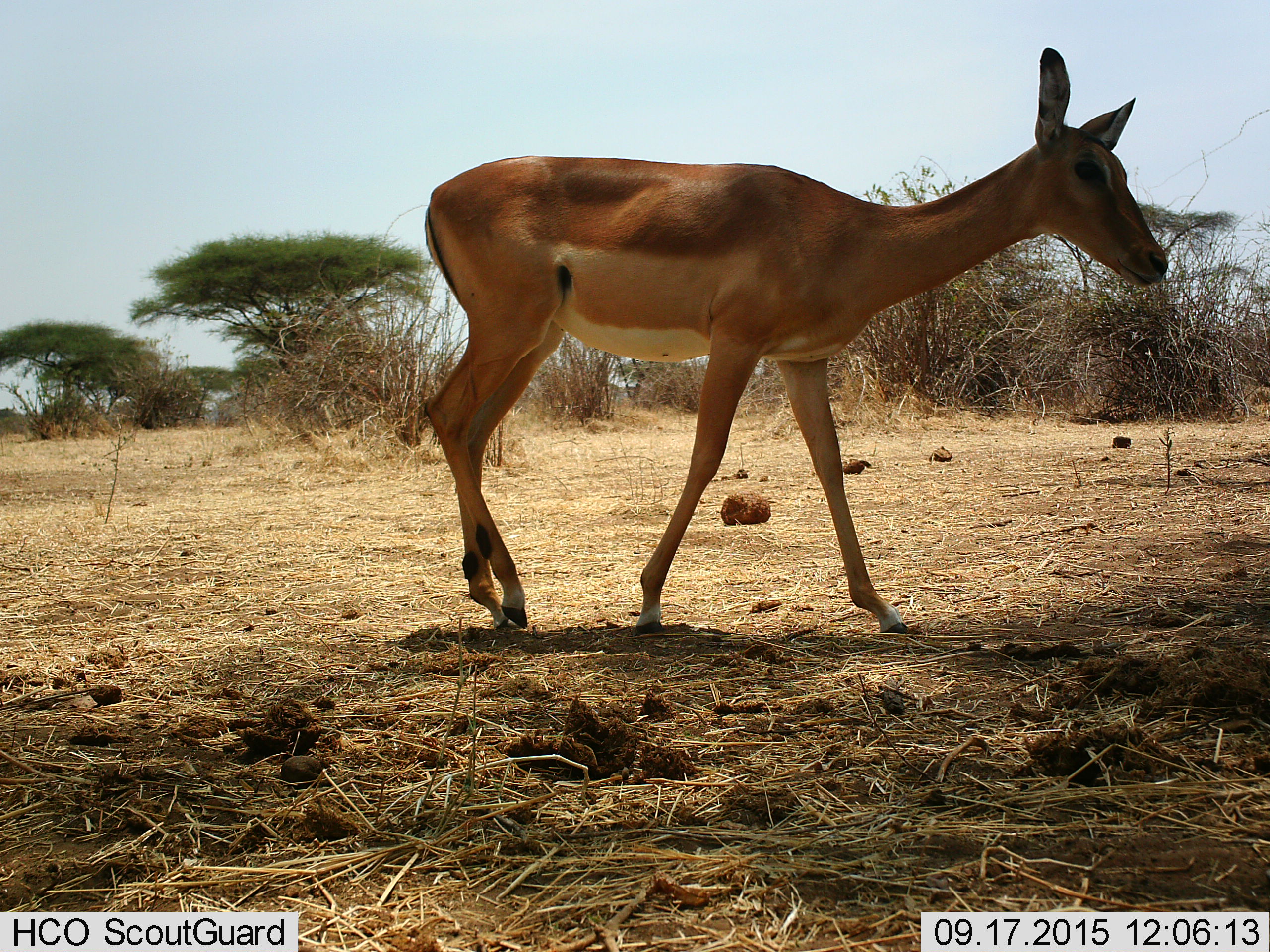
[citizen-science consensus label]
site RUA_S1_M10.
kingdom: Animalia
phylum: Chordata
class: Mammalia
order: Artiodactyla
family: Bovidae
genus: Aepyceros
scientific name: Aepyceros melampus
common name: impala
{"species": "impala (Aepyceros melampus)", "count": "1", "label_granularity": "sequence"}